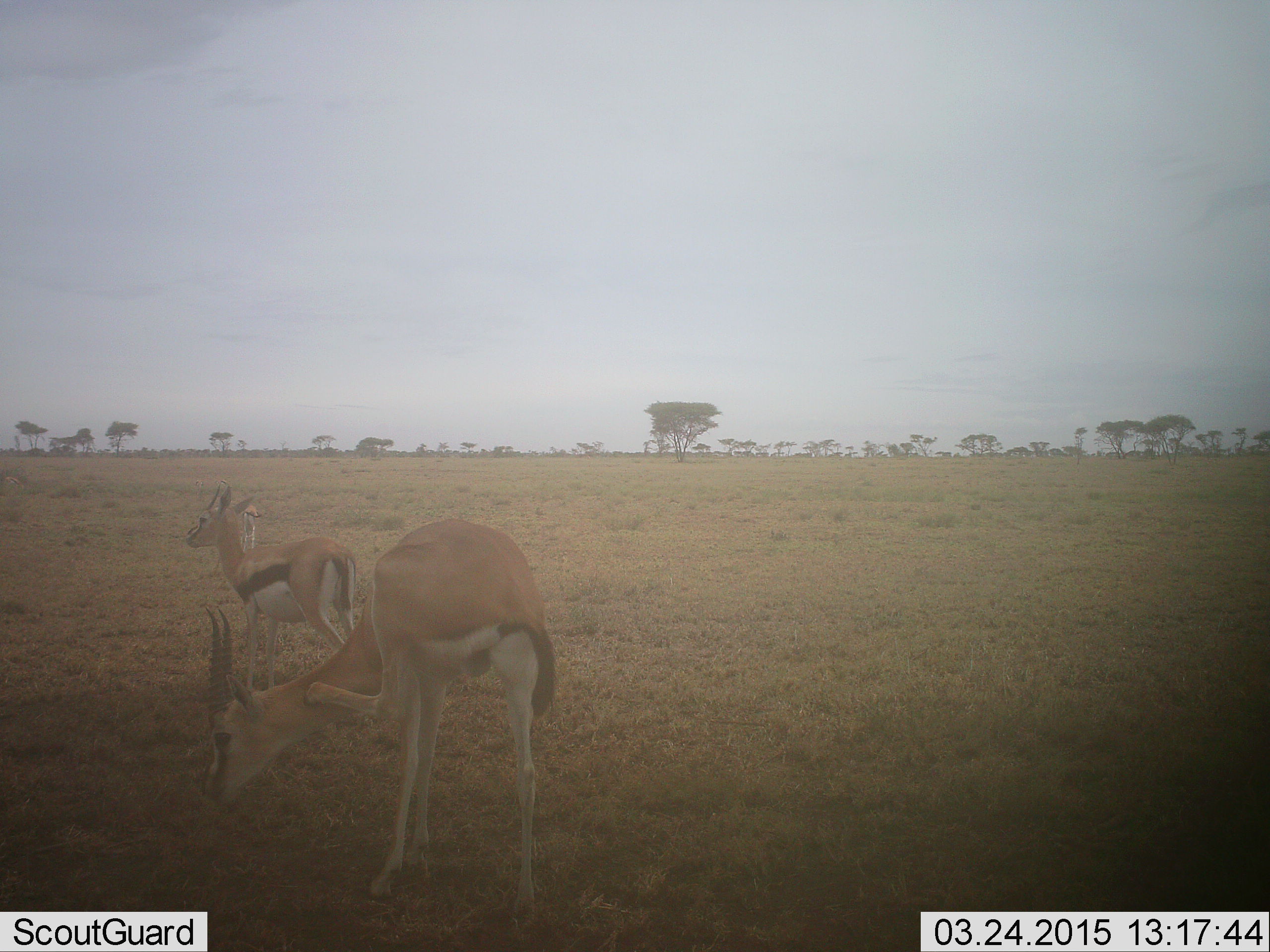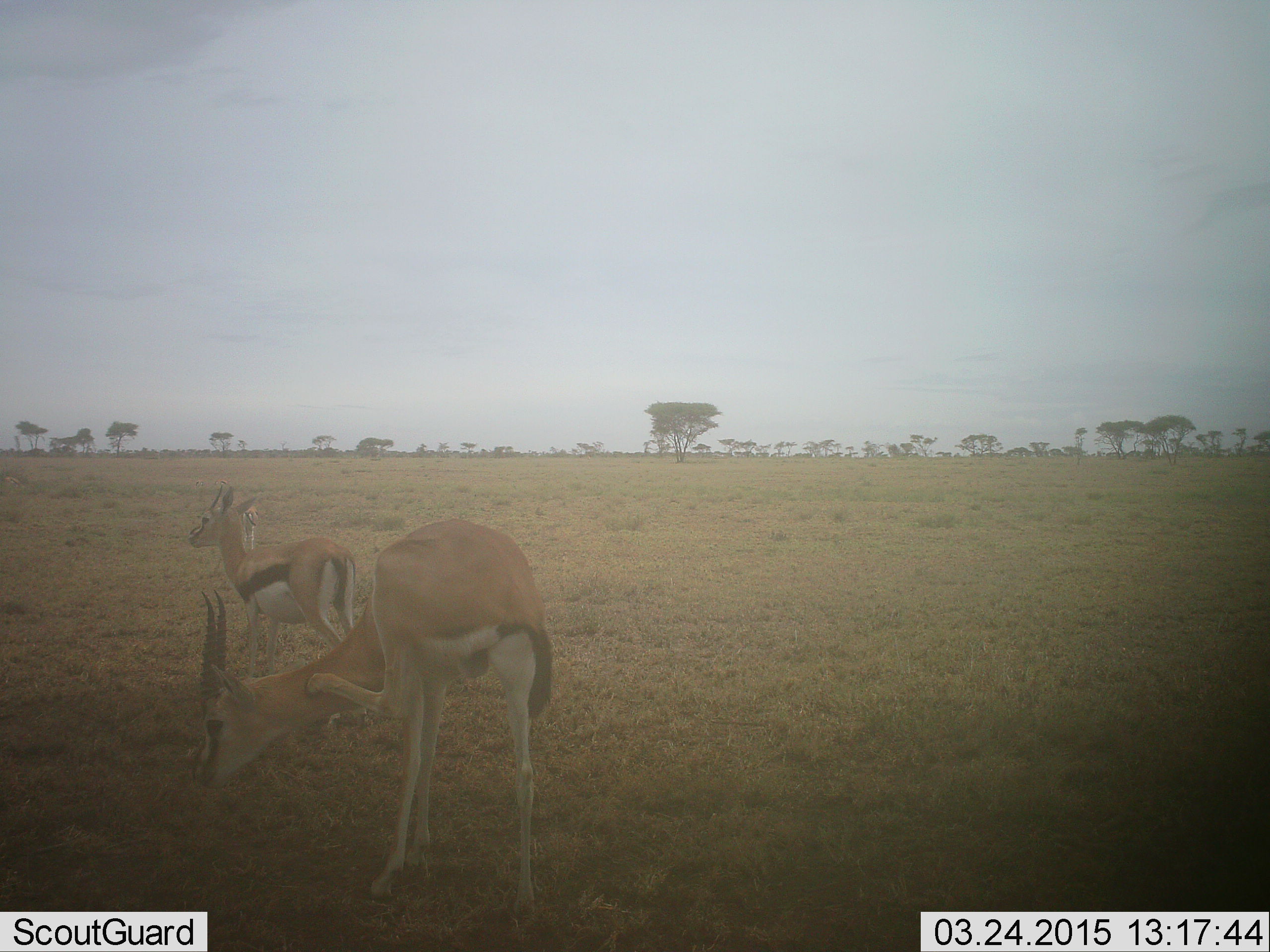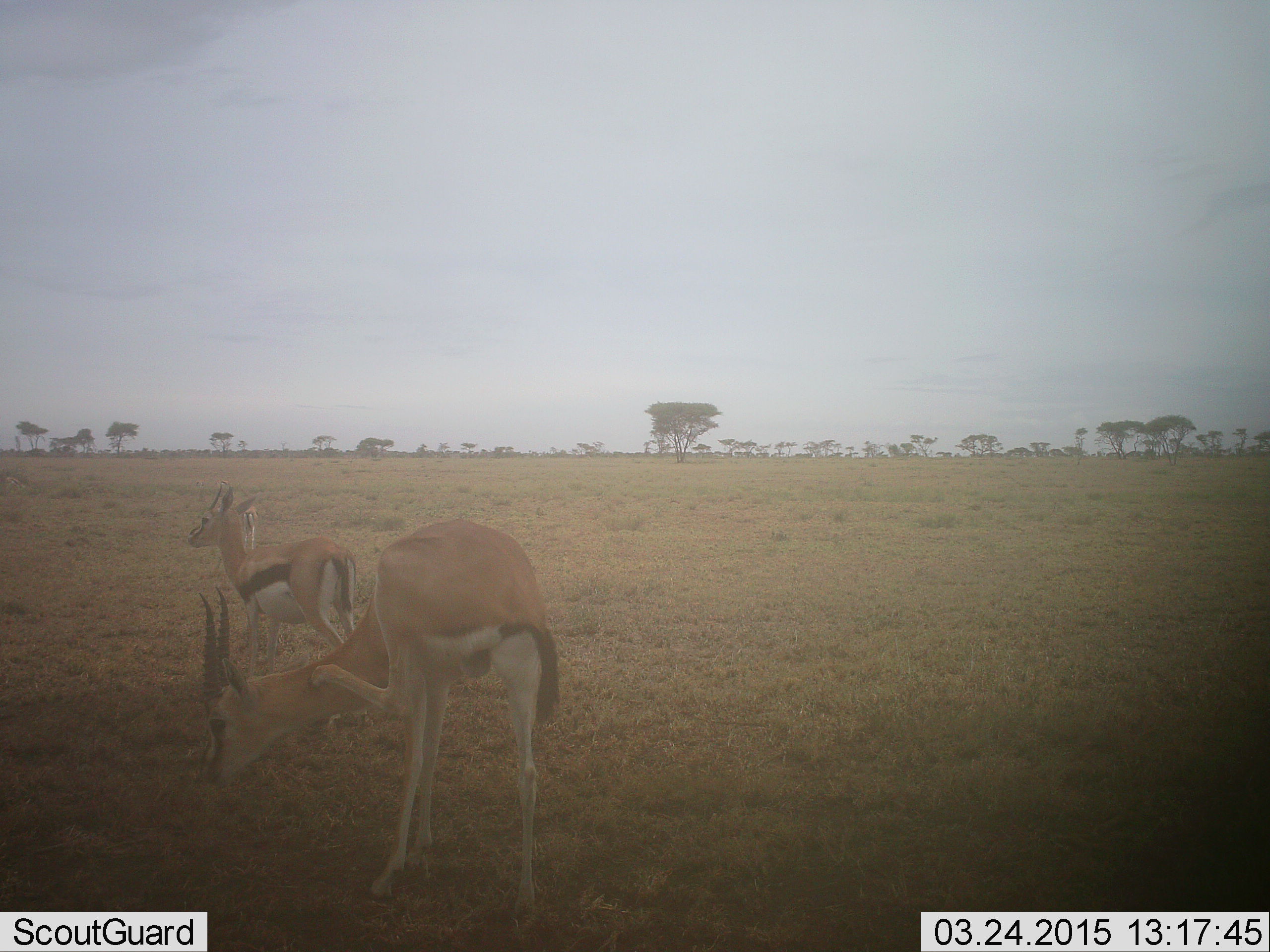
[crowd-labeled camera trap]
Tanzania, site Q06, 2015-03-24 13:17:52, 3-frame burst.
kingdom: Animalia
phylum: Chordata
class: Mammalia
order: Artiodactyla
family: Bovidae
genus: Eudorcas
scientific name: Eudorcas thomsonii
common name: thomson's gazelle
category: gazellethomsons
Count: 3.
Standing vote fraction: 90%.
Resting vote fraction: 10%.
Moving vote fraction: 10%.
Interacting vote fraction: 0%.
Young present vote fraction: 10%.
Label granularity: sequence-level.